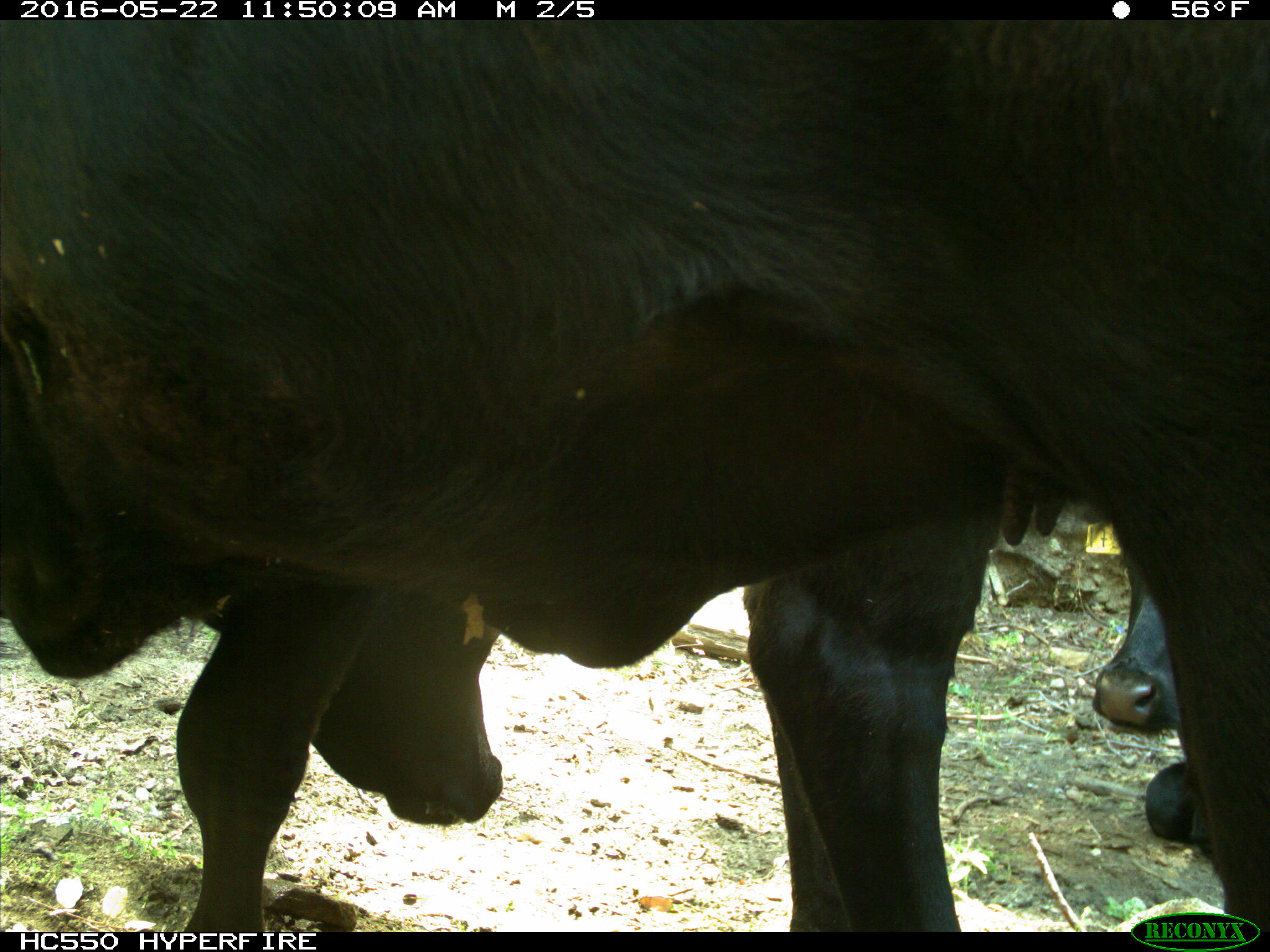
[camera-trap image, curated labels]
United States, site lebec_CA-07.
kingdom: Animalia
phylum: Chordata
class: Mammalia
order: Artiodactyla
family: Bovidae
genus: Bos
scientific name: Bos taurus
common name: domestic cow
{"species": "Bos taurus (domestic cow)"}